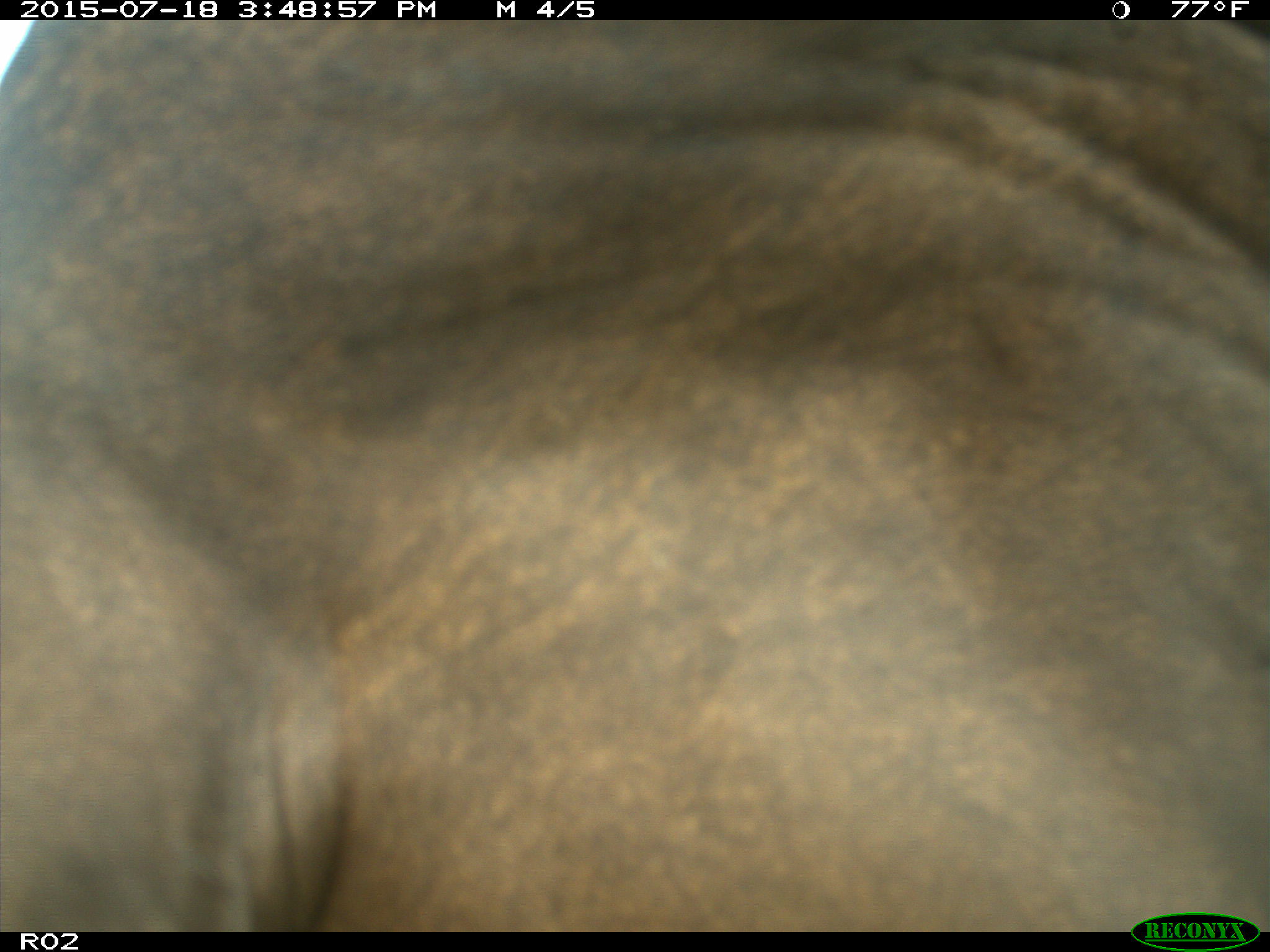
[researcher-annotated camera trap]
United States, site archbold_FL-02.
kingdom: Animalia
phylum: Chordata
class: Mammalia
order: Artiodactyla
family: Bovidae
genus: Bos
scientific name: Bos taurus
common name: domestic cow